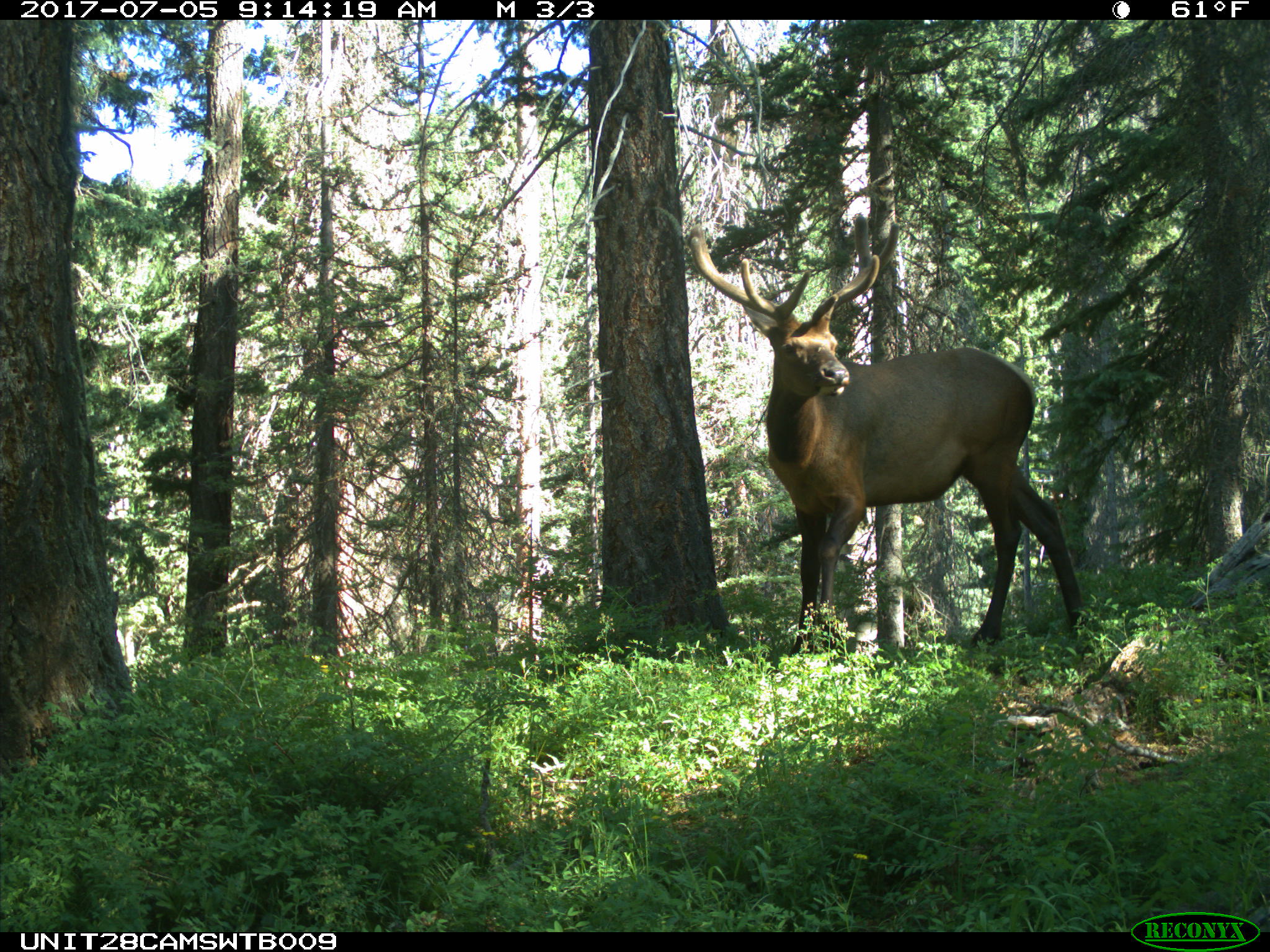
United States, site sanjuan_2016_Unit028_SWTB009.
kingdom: Animalia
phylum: Chordata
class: Mammalia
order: Artiodactyla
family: Cervidae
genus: Cervus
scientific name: Cervus elaphus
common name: red deer